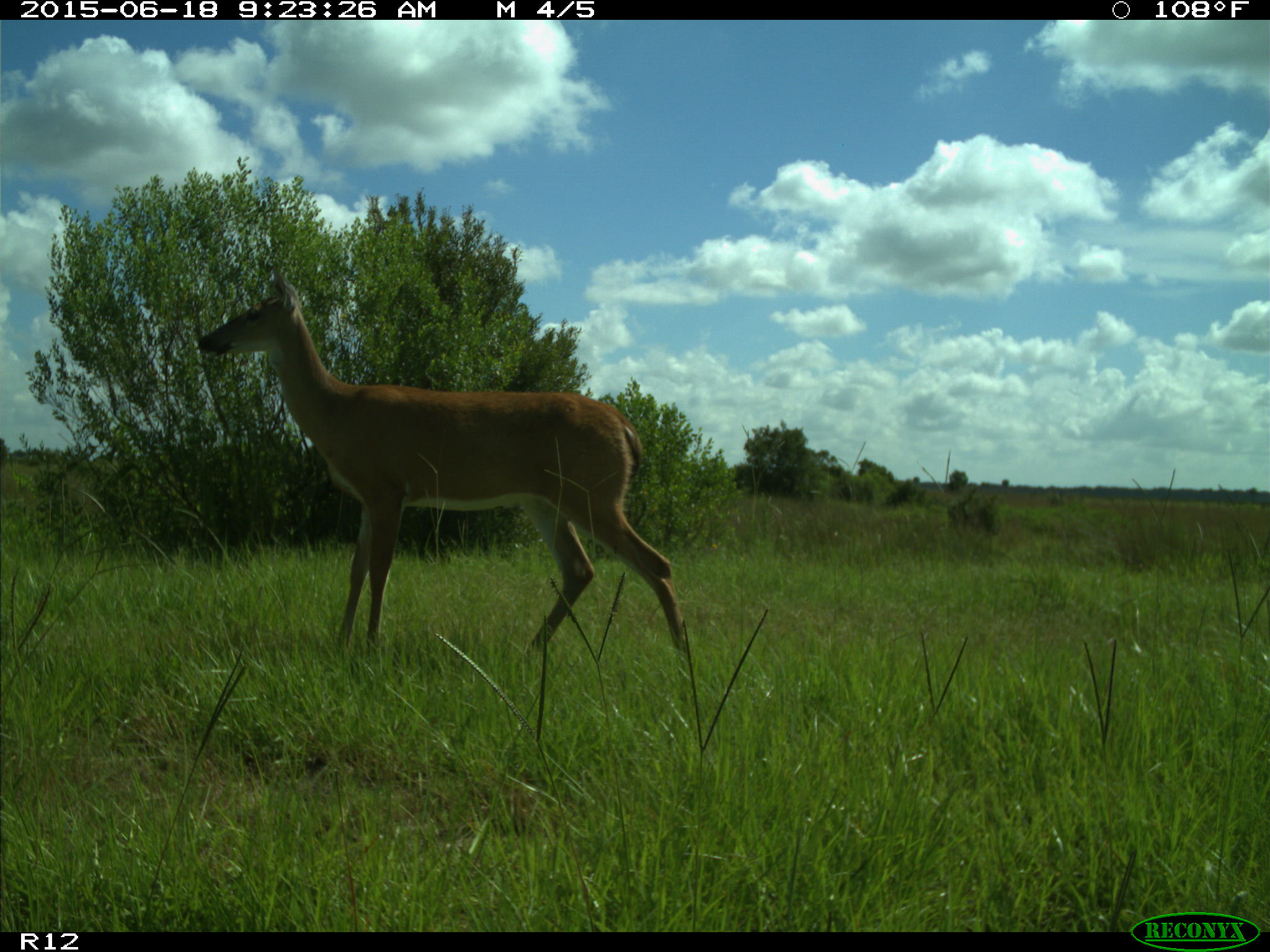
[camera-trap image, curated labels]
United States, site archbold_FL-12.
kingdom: Animalia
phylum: Chordata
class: Mammalia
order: Artiodactyla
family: Cervidae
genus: Odocoileus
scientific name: Odocoileus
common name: deer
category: unidentified deer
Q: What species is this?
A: Unidentified deer (deer) (Odocoileus).